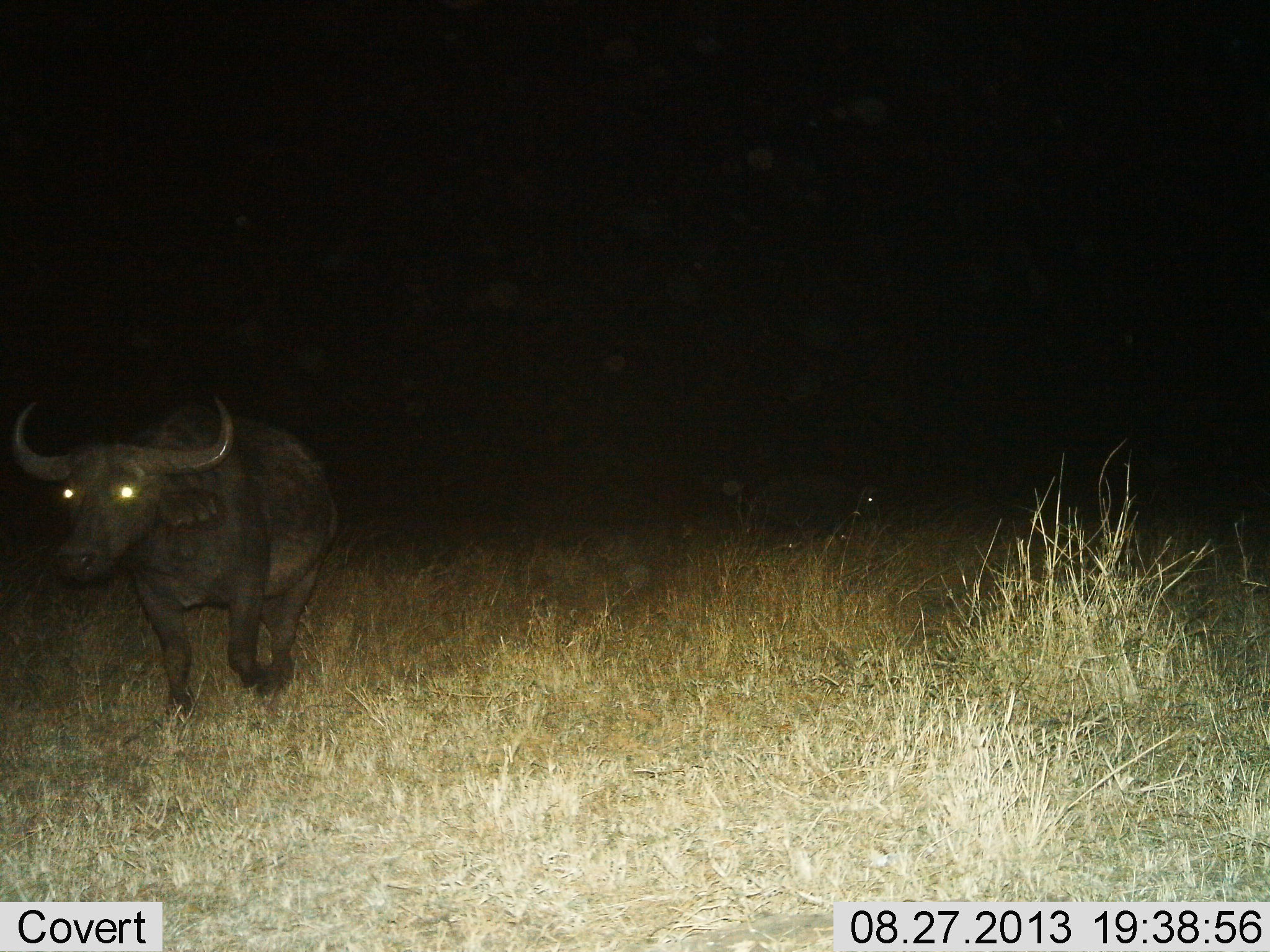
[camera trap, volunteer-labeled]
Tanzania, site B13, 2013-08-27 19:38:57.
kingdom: Animalia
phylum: Chordata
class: Mammalia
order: Artiodactyla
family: Bovidae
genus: Syncerus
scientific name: Syncerus caffer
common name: cape buffalo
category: buffalo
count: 1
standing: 11%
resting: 6%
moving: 89%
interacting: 0%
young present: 0%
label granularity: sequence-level